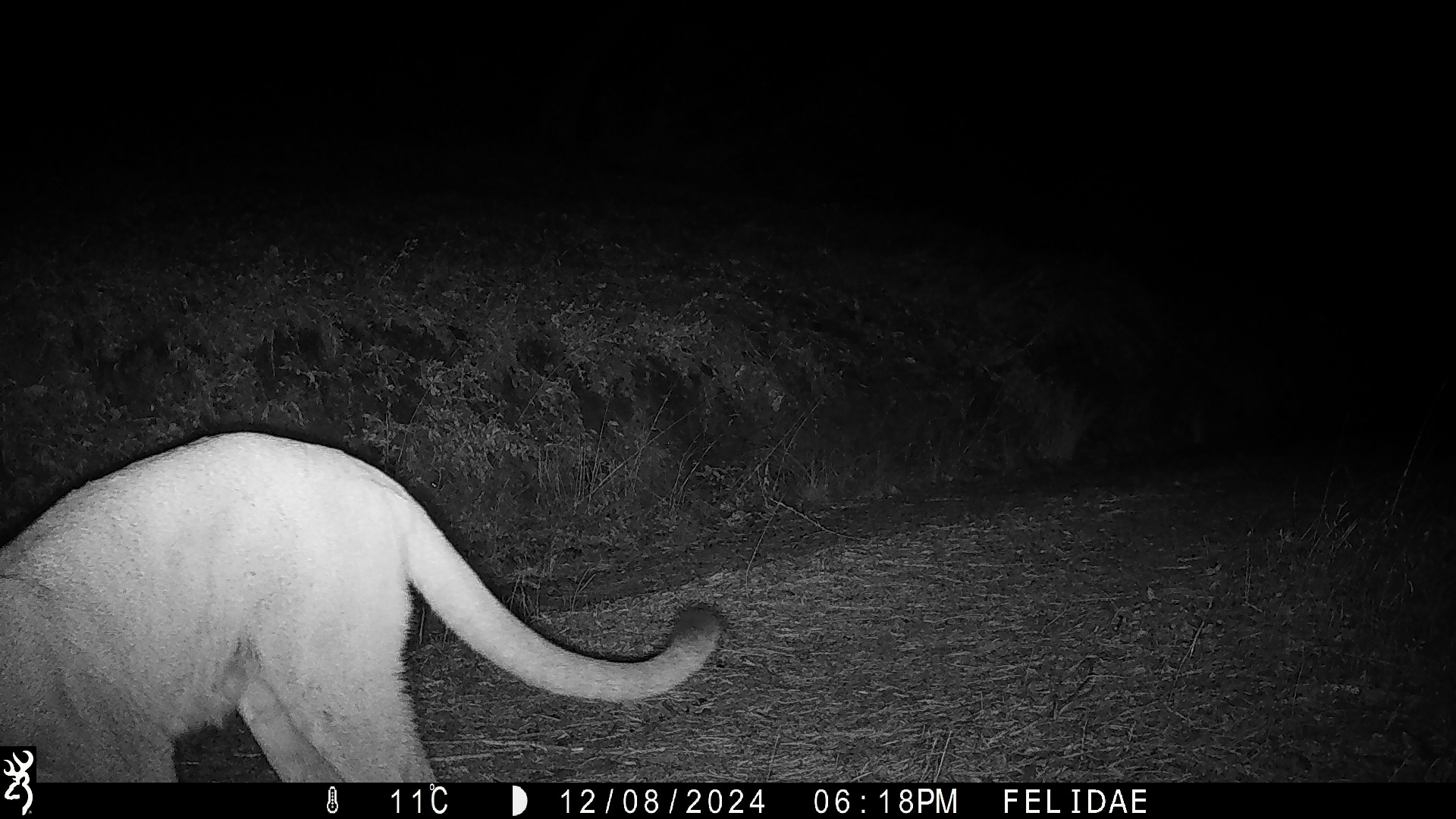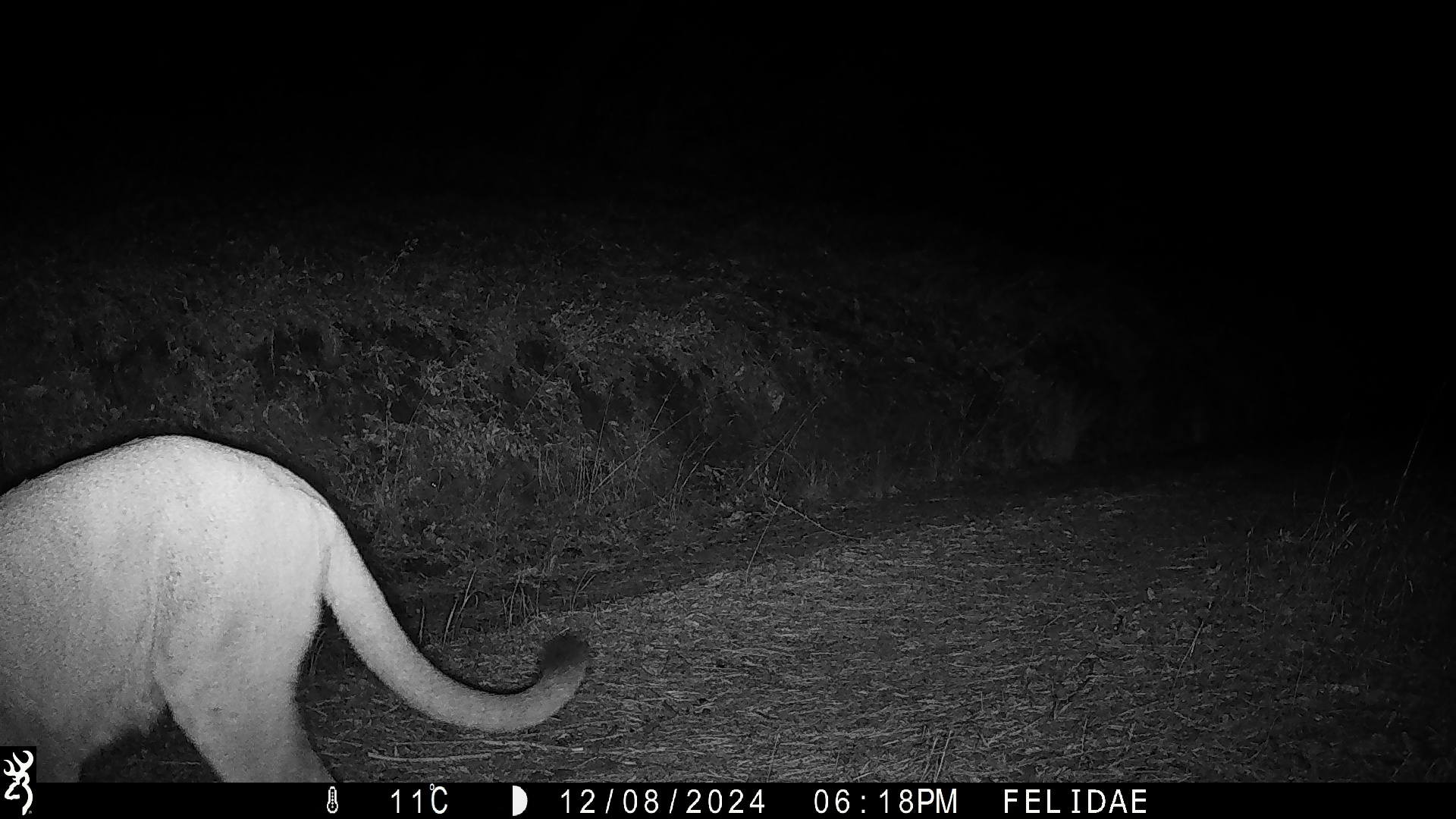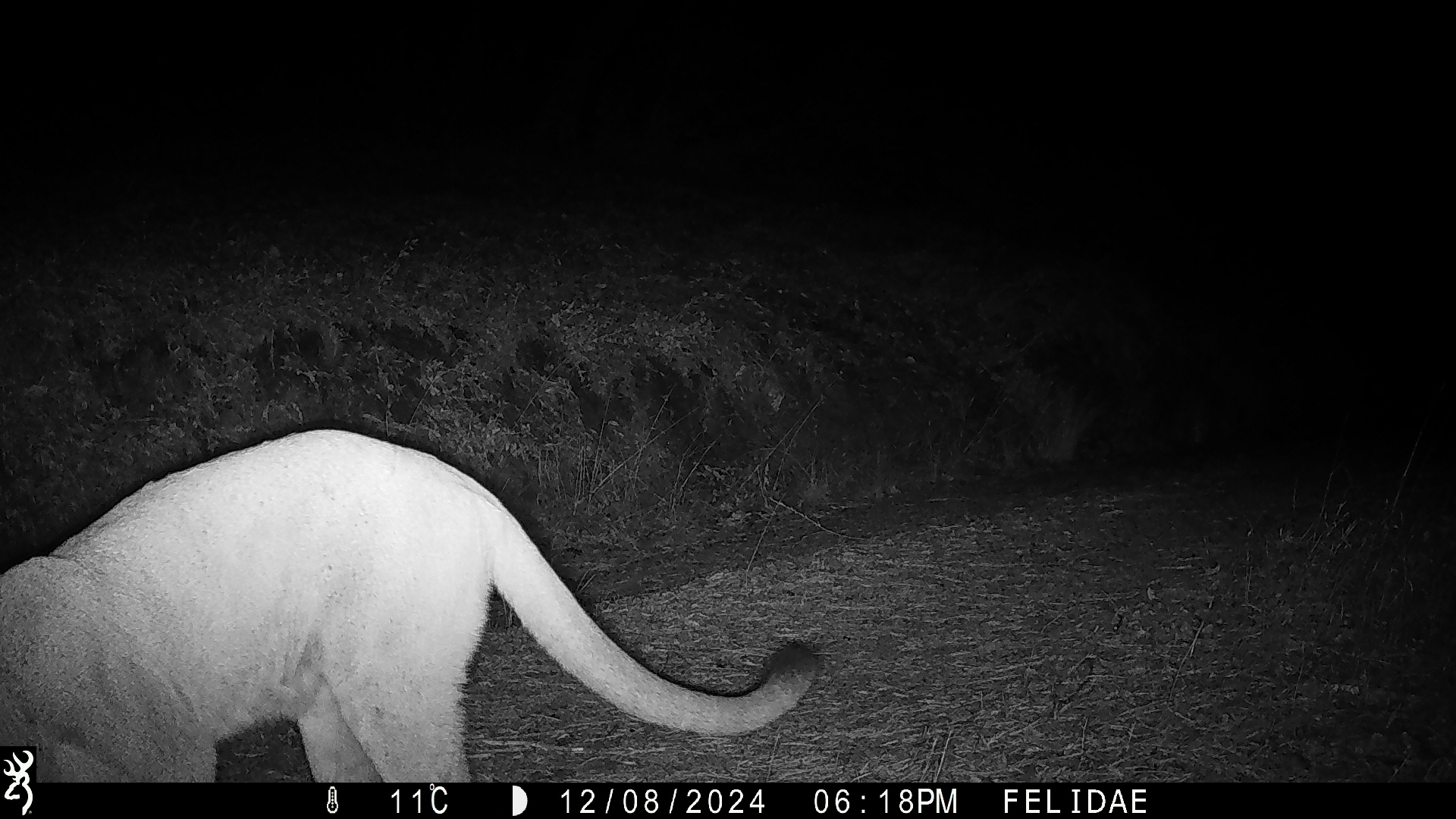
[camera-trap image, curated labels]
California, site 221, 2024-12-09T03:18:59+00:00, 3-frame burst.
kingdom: Animalia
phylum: Chordata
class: Mammalia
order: Carnivora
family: Felidae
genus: Puma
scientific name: Puma concolor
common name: puma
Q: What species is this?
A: Puma (Puma concolor).